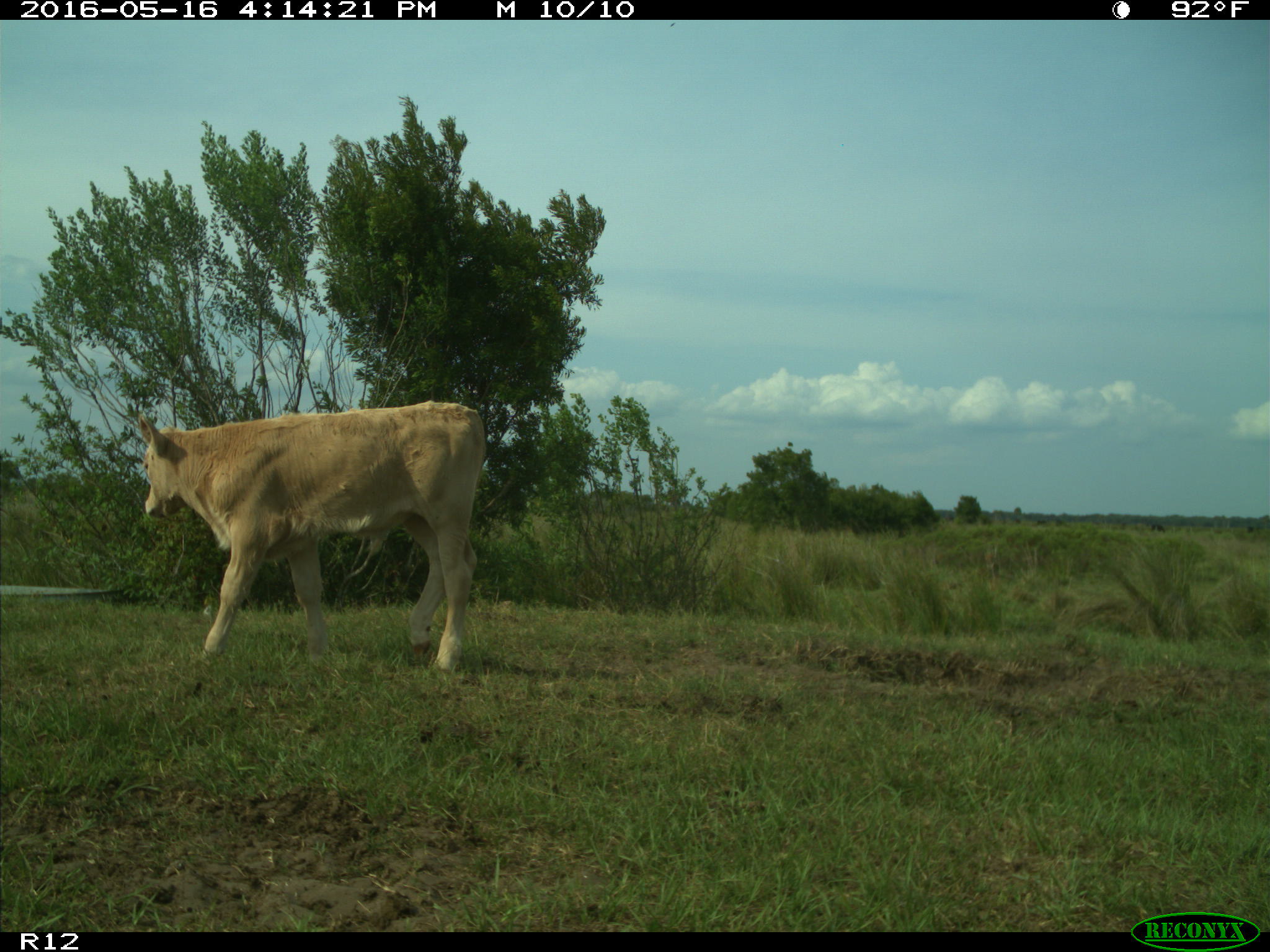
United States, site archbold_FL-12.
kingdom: Animalia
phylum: Chordata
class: Mammalia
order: Artiodactyla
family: Bovidae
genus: Bos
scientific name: Bos taurus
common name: domestic cow